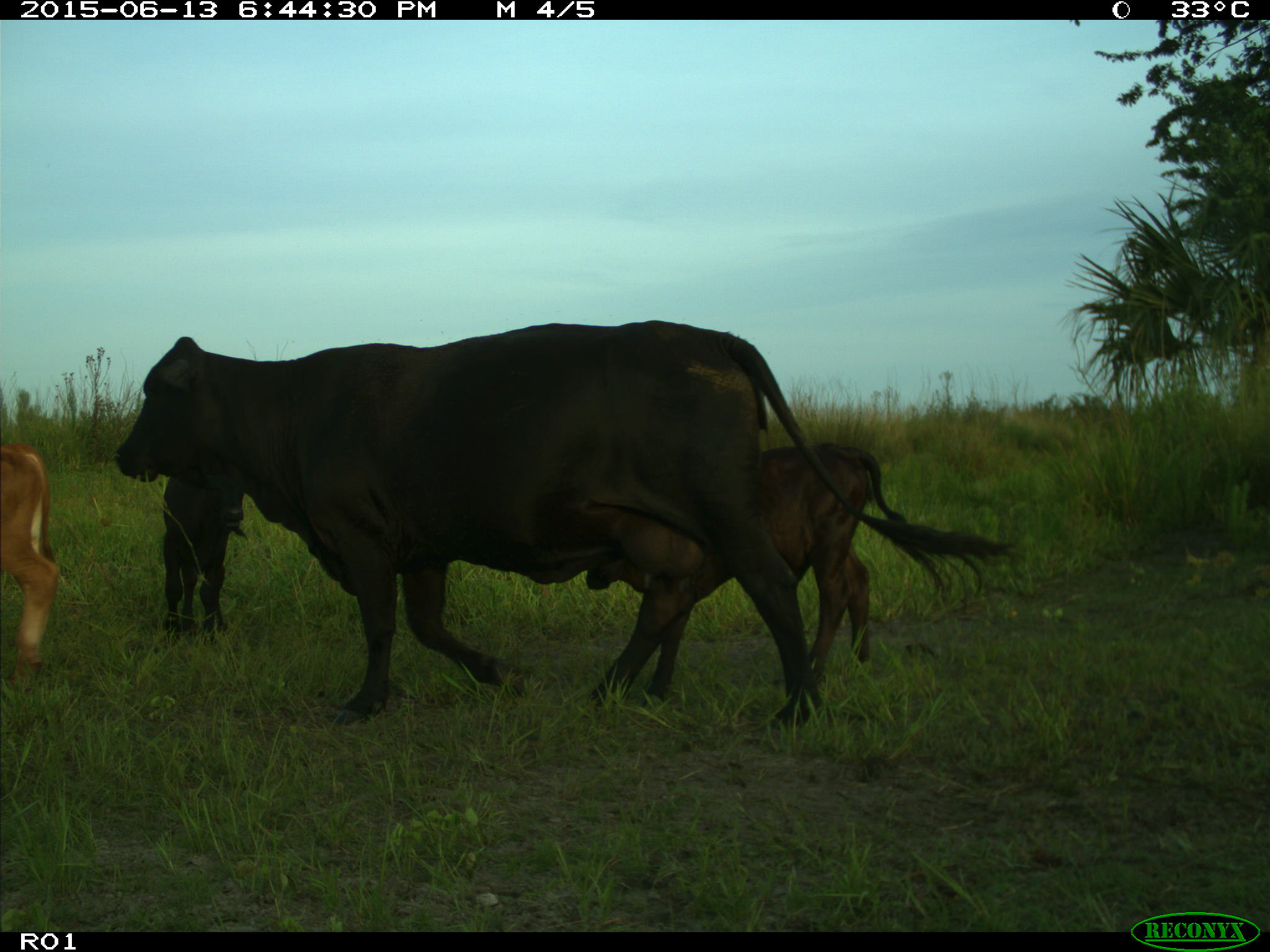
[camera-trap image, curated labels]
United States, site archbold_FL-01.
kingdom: Animalia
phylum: Chordata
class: Mammalia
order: Artiodactyla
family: Bovidae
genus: Bos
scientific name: Bos taurus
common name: domestic cow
Bos taurus (domestic cow).